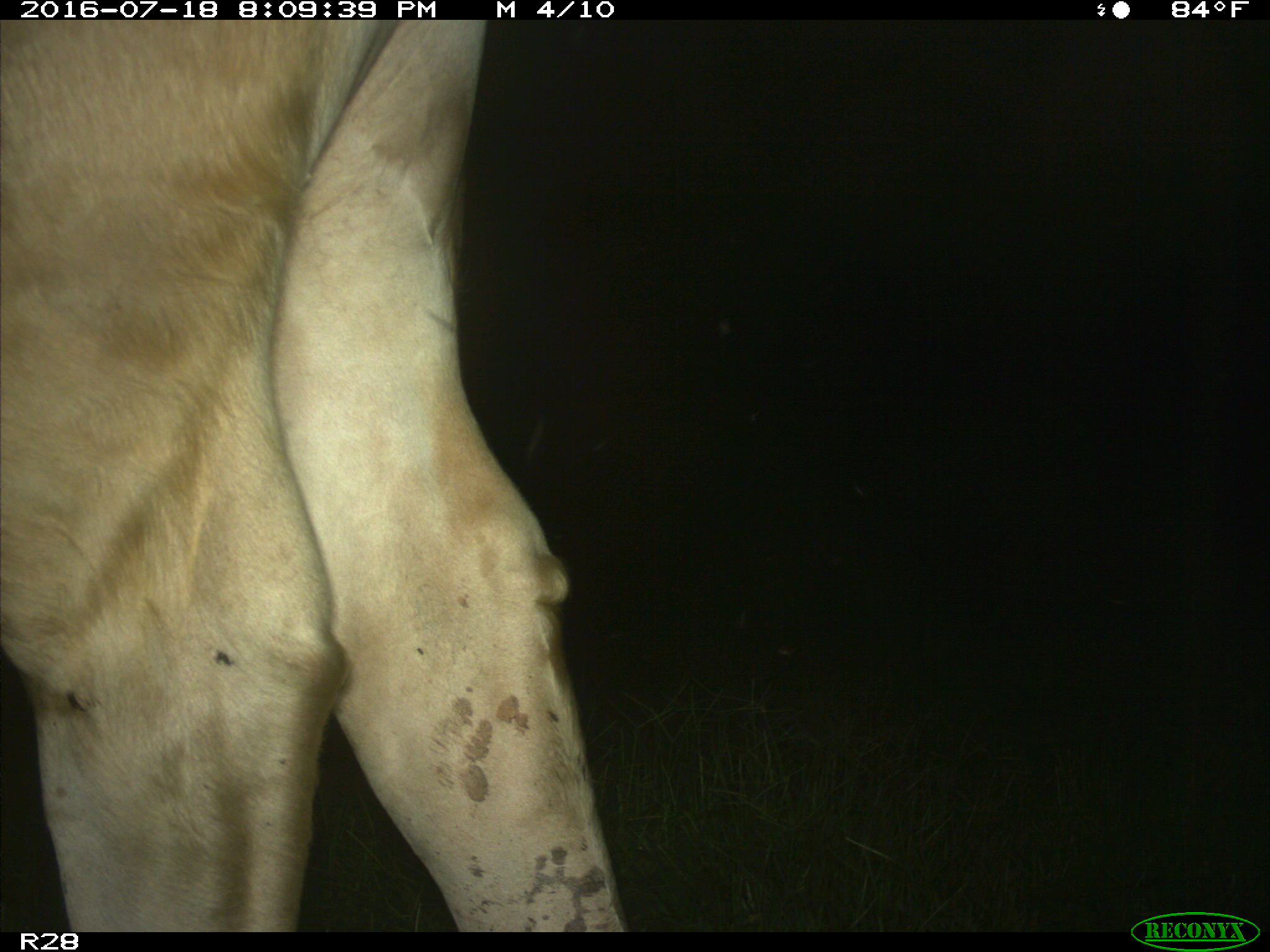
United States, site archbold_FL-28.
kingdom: Animalia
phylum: Chordata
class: Mammalia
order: Artiodactyla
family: Bovidae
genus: Bos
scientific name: Bos taurus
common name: domestic cow